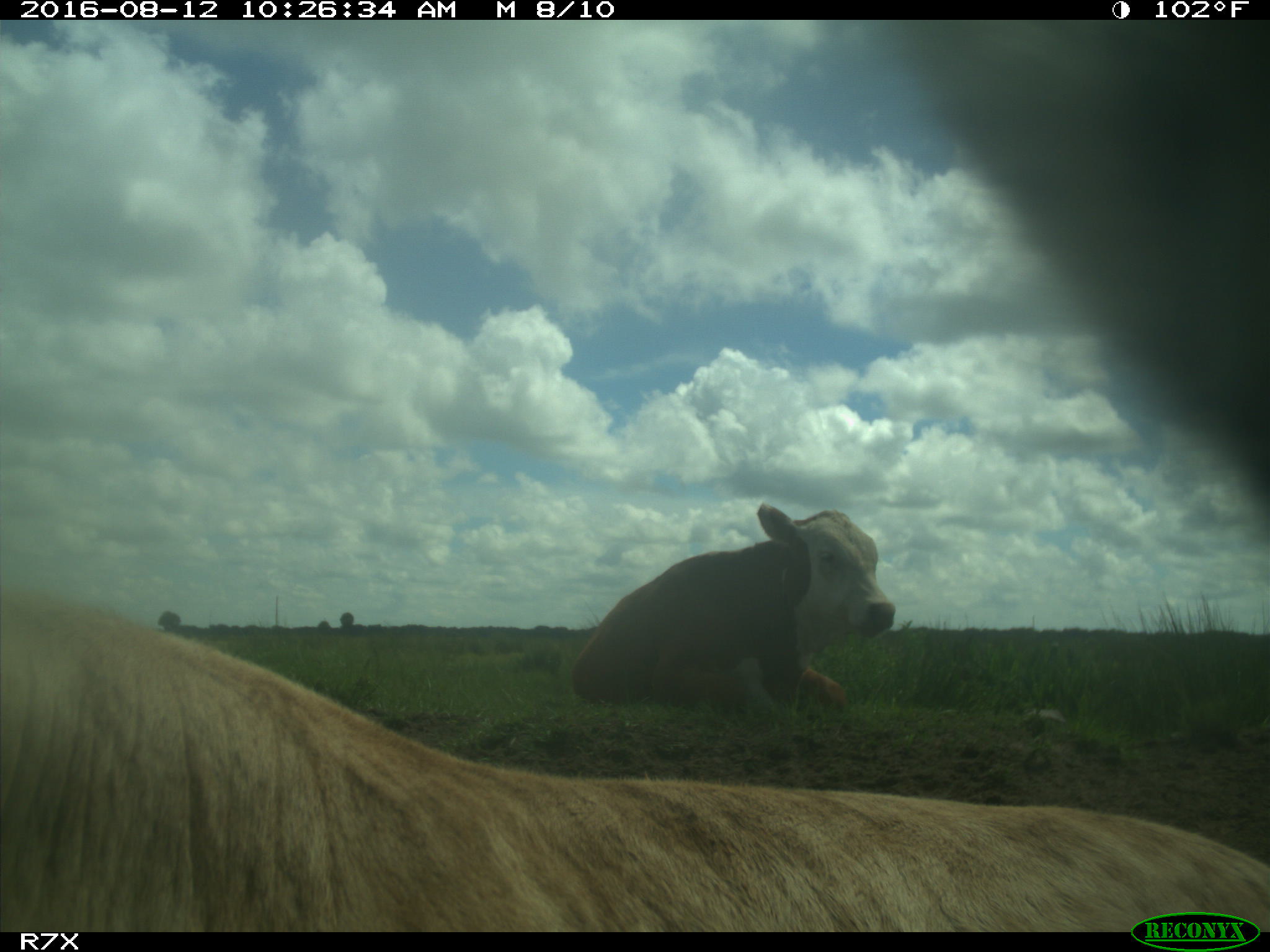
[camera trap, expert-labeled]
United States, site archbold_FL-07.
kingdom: Animalia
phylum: Chordata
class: Mammalia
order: Artiodactyla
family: Bovidae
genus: Bos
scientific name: Bos taurus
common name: domestic cow